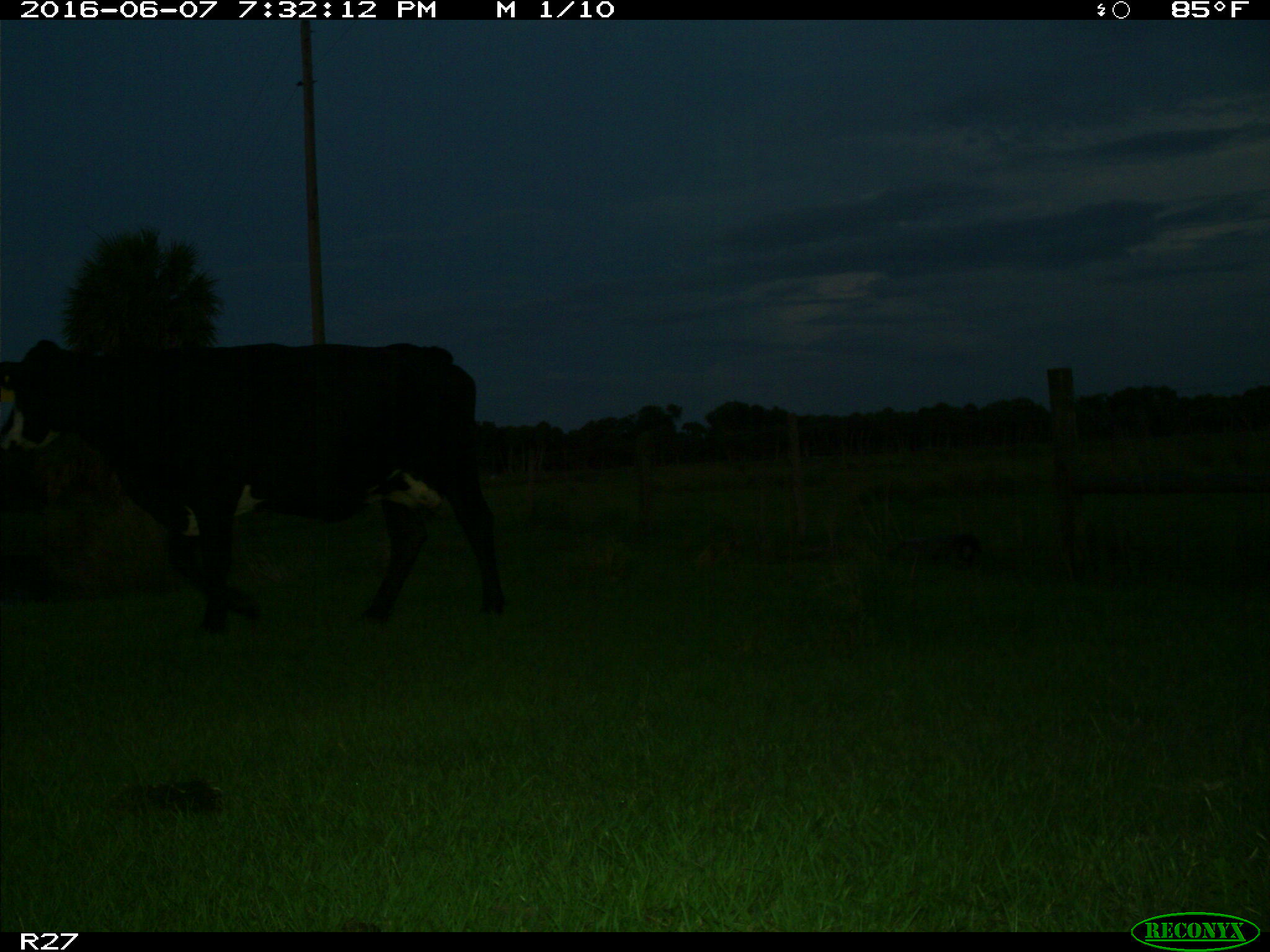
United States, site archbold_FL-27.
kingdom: Animalia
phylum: Chordata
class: Mammalia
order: Artiodactyla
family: Bovidae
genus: Bos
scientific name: Bos taurus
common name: domestic cow